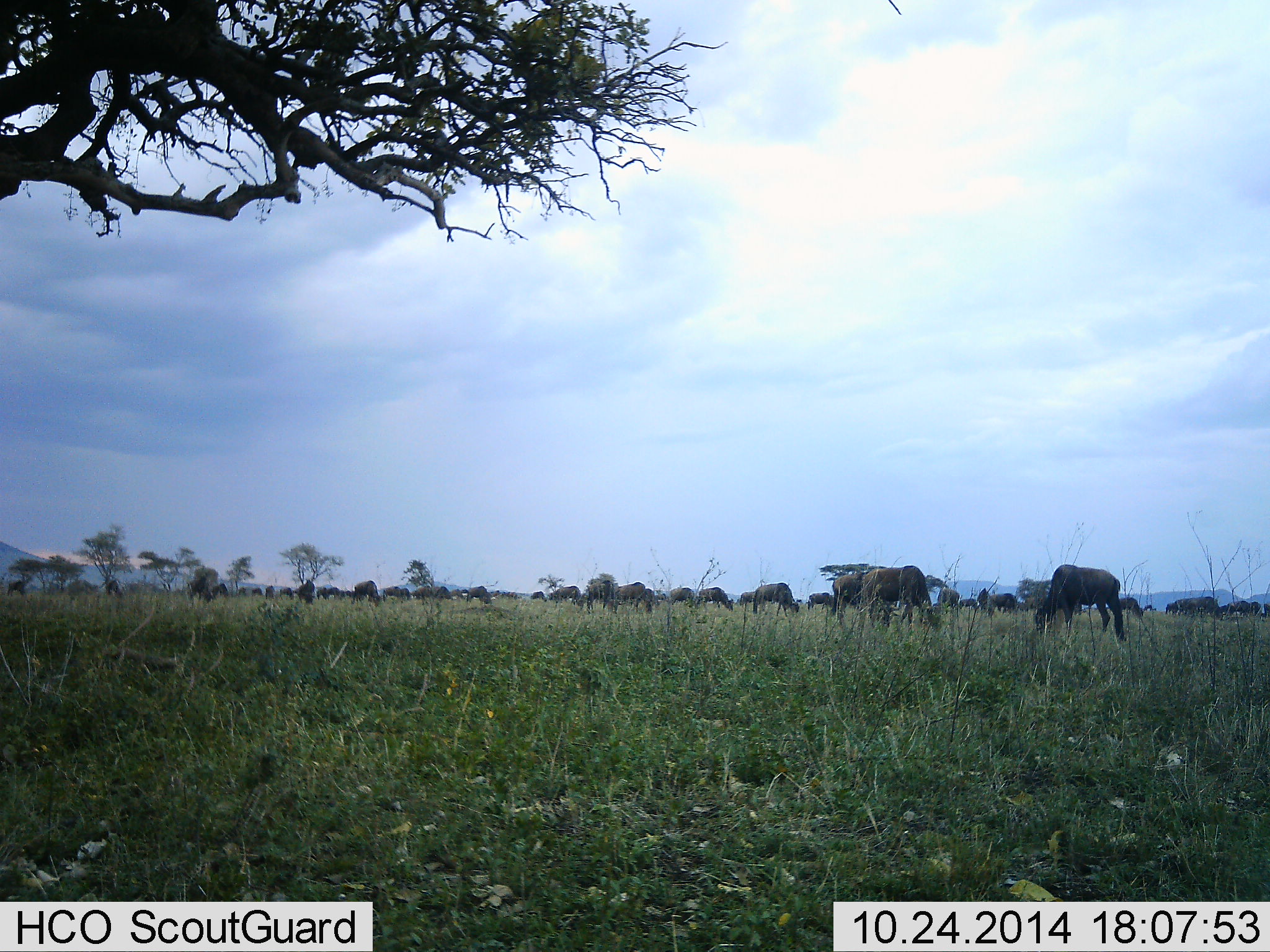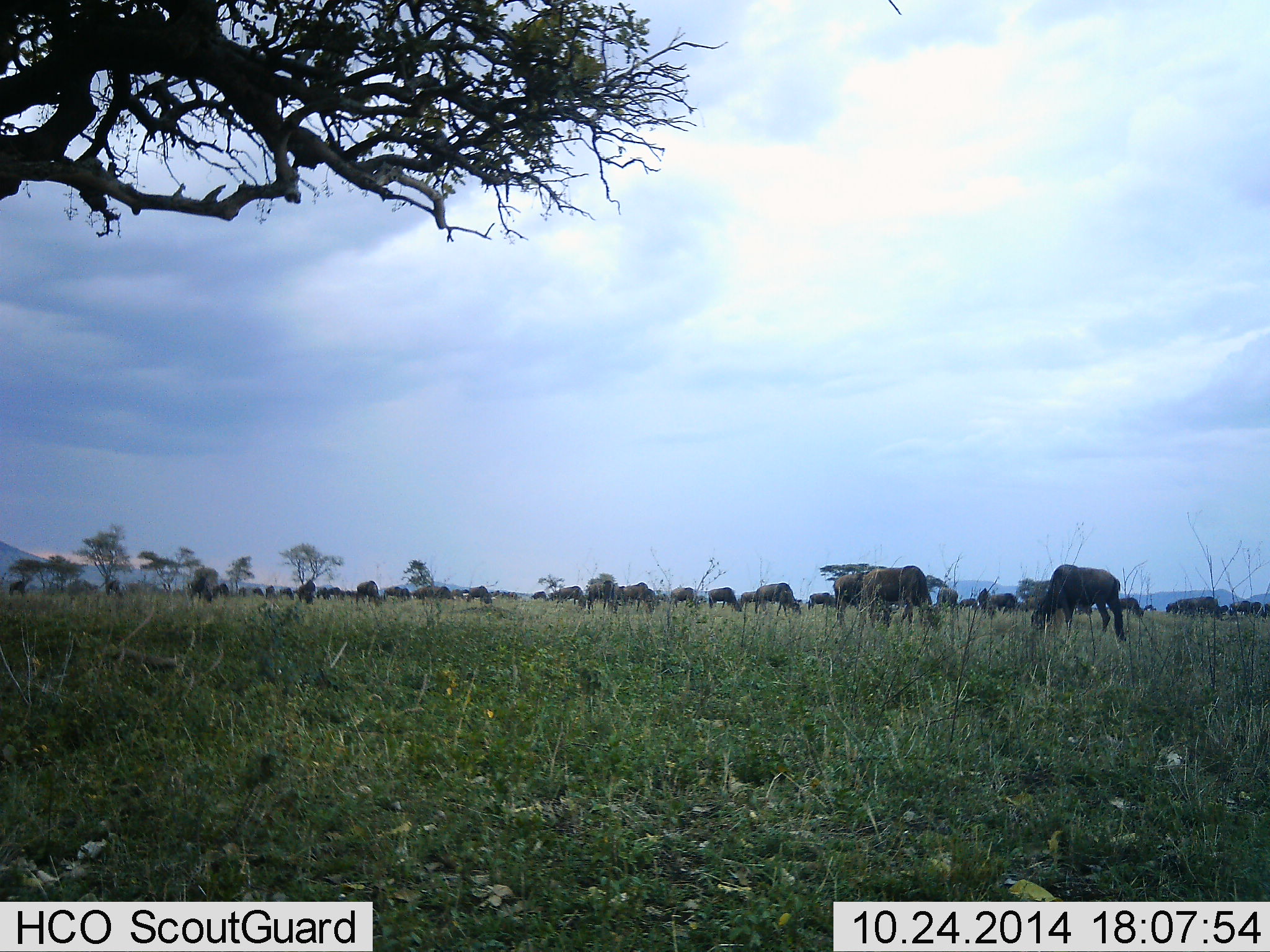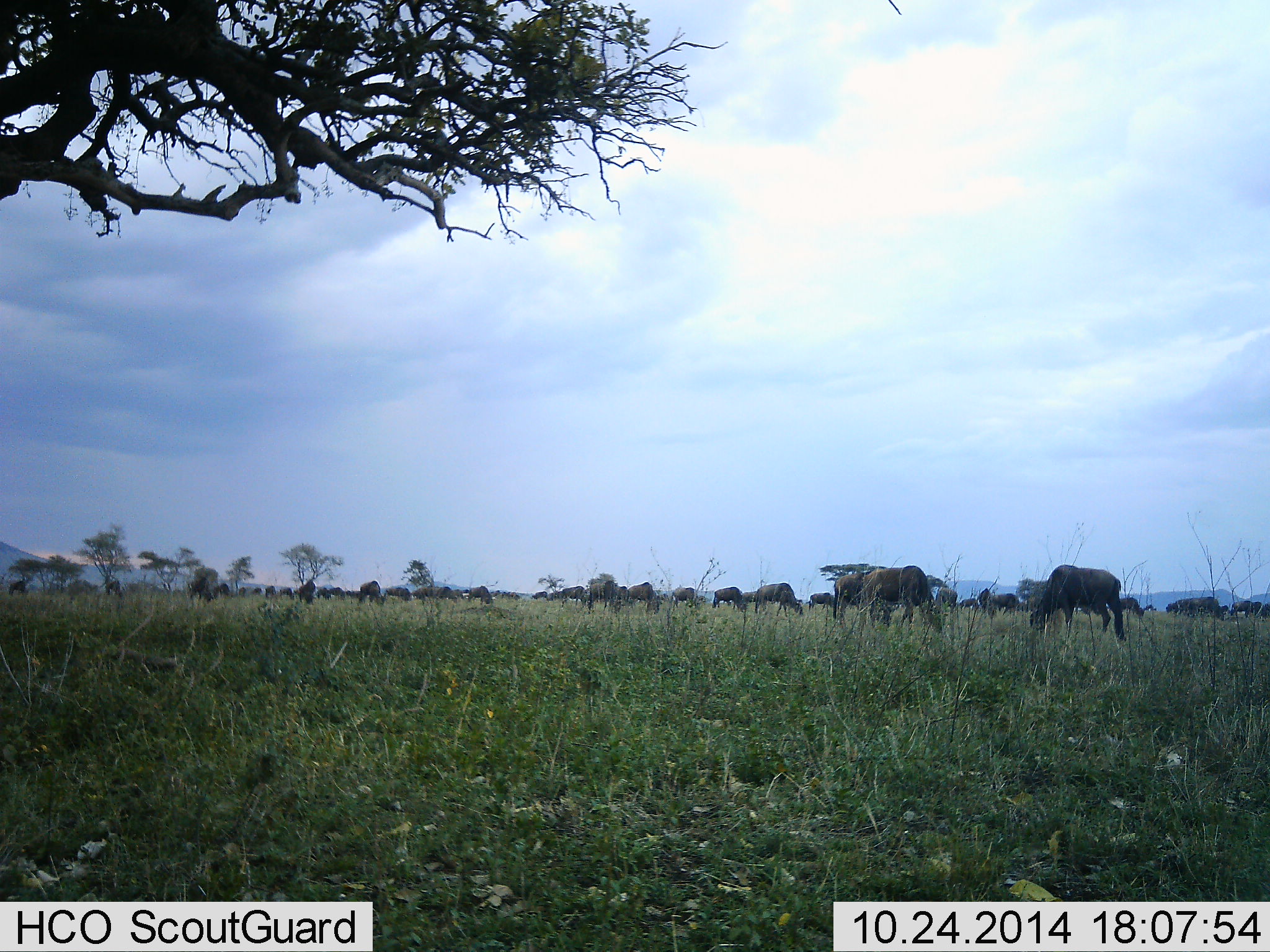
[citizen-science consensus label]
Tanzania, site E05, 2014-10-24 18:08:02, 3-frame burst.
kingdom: Animalia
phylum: Chordata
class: Mammalia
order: Artiodactyla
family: Bovidae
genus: Connochaetes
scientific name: Connochaetes taurinus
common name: blue wildebeest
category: wildebeest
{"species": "wildebeest (blue wildebeest) (Connochaetes taurinus)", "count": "11-50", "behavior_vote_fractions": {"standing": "50%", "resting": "0%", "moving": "20%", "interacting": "0%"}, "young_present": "0%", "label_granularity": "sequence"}